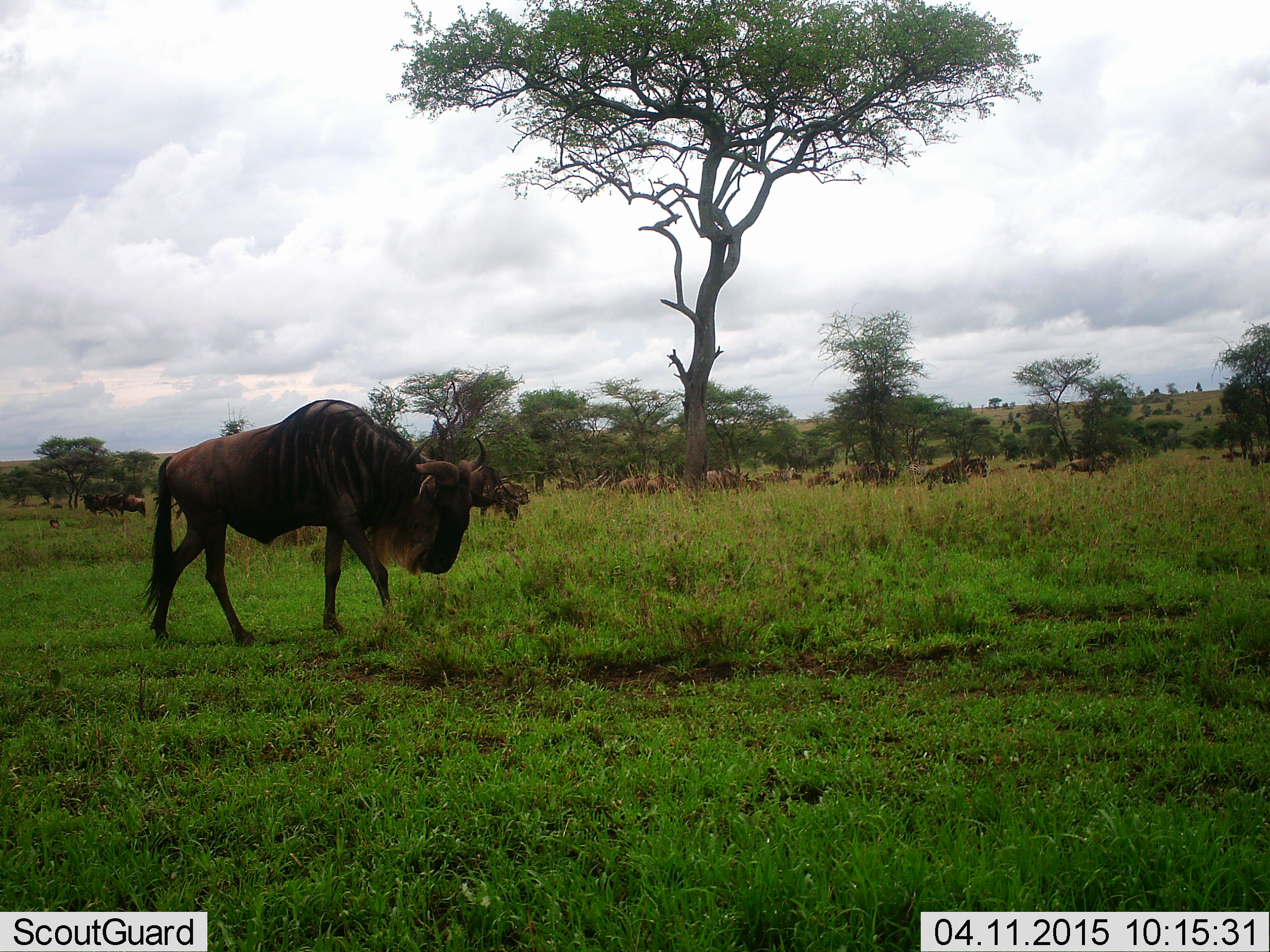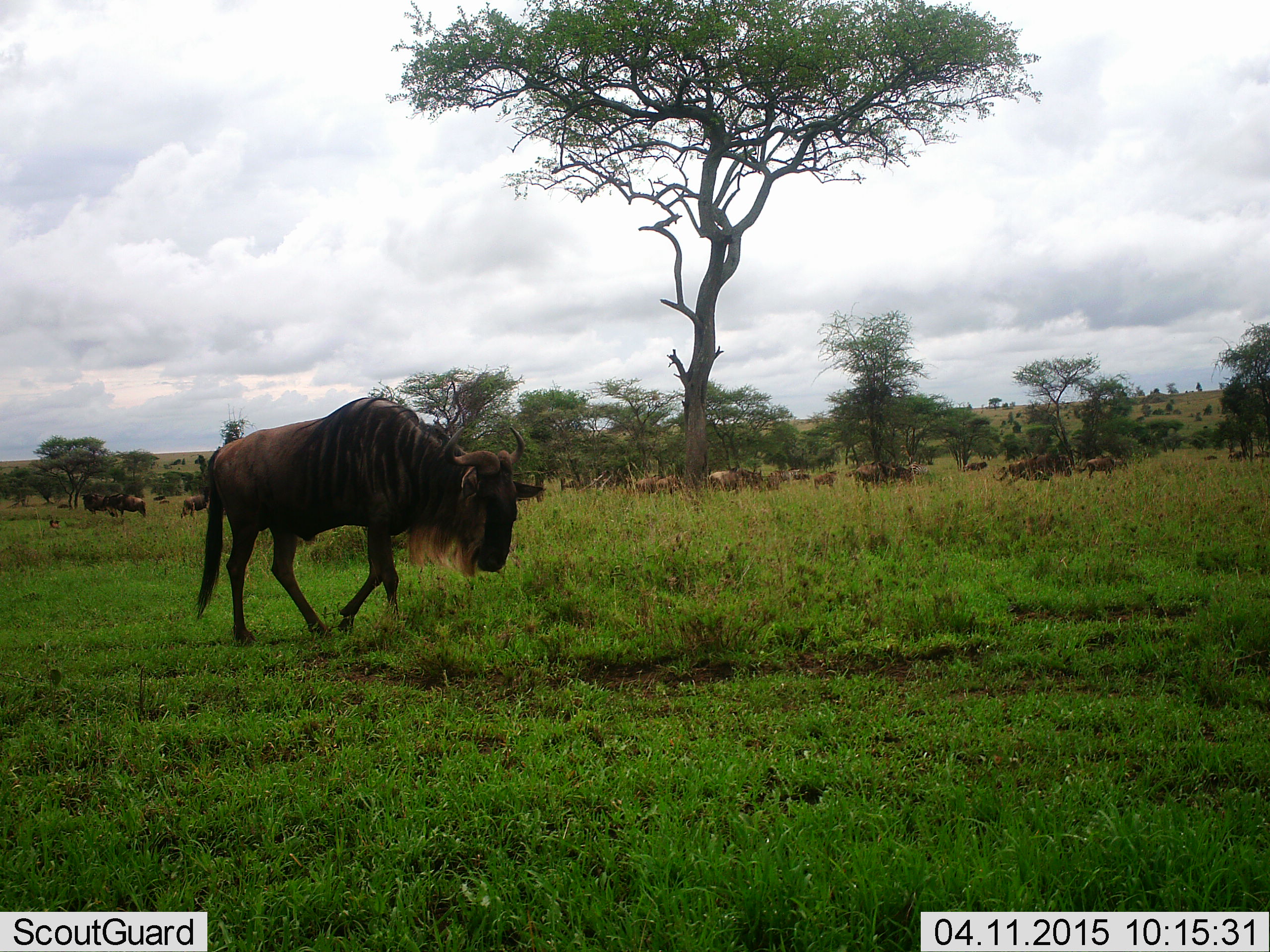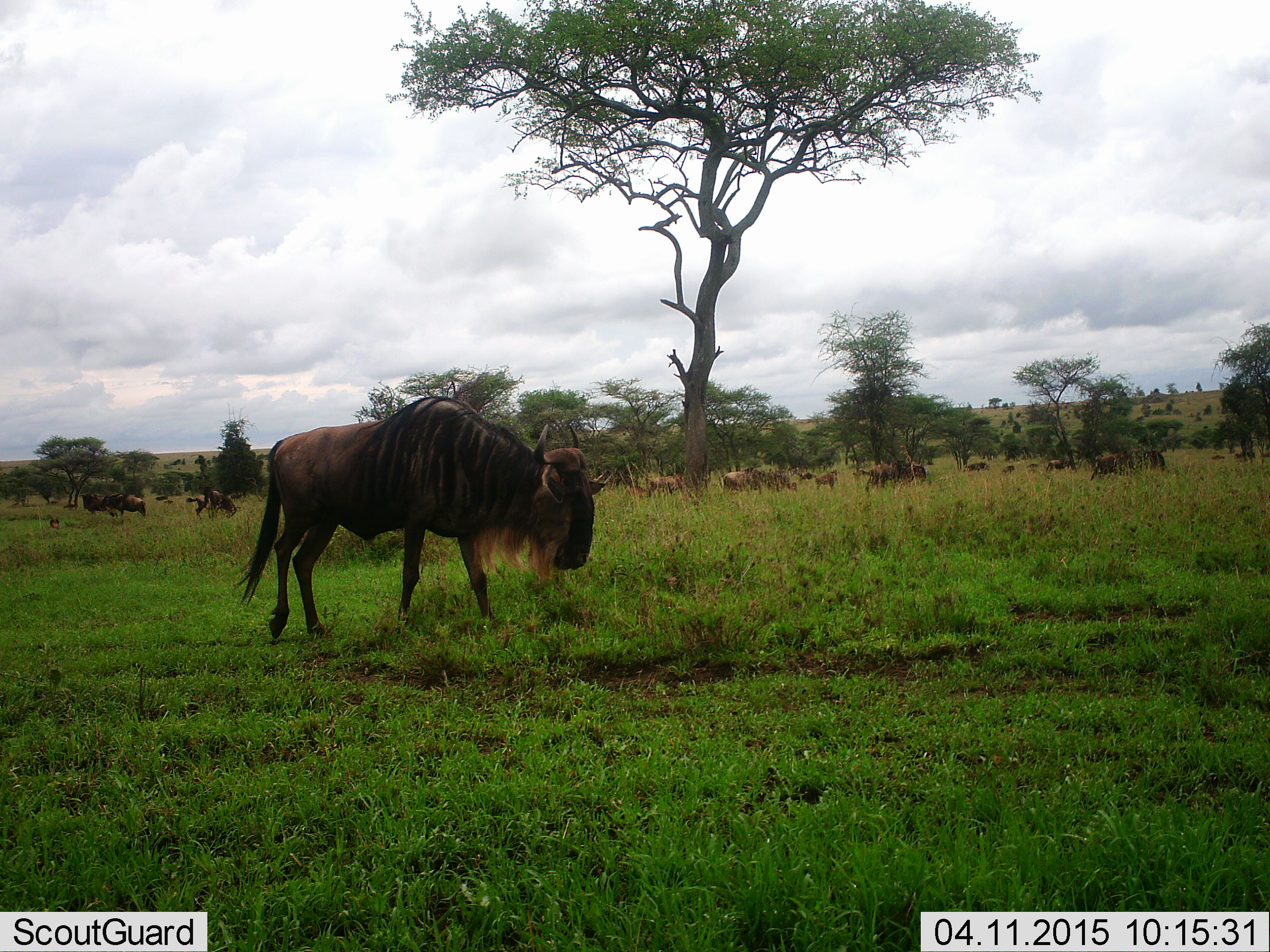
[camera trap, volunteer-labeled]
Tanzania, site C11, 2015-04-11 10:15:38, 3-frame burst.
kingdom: Animalia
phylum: Chordata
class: Mammalia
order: Artiodactyla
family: Bovidae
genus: Connochaetes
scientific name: Connochaetes taurinus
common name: blue wildebeest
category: wildebeest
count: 11-50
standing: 20%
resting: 10%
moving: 80%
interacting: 10%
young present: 10%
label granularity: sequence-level